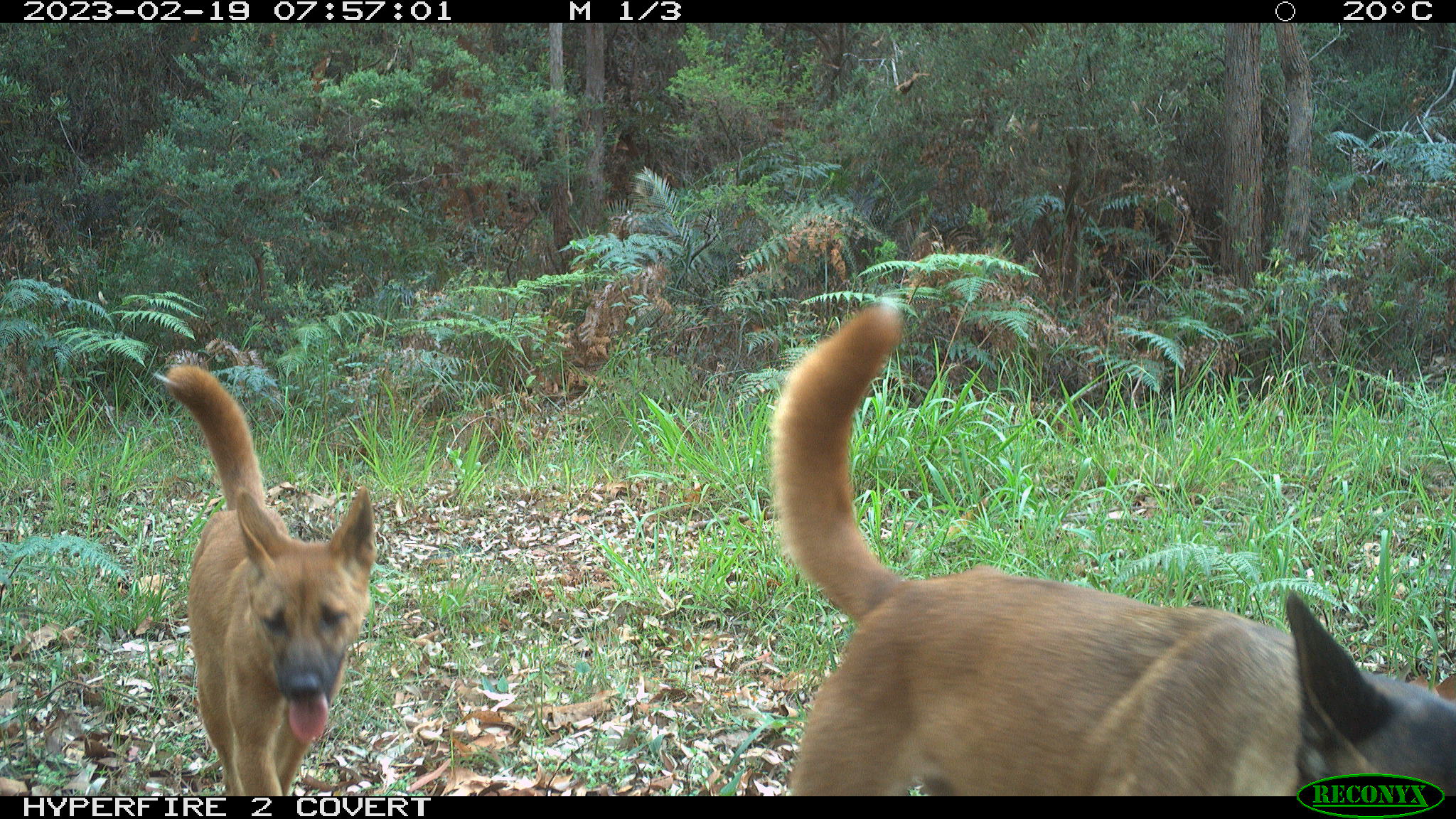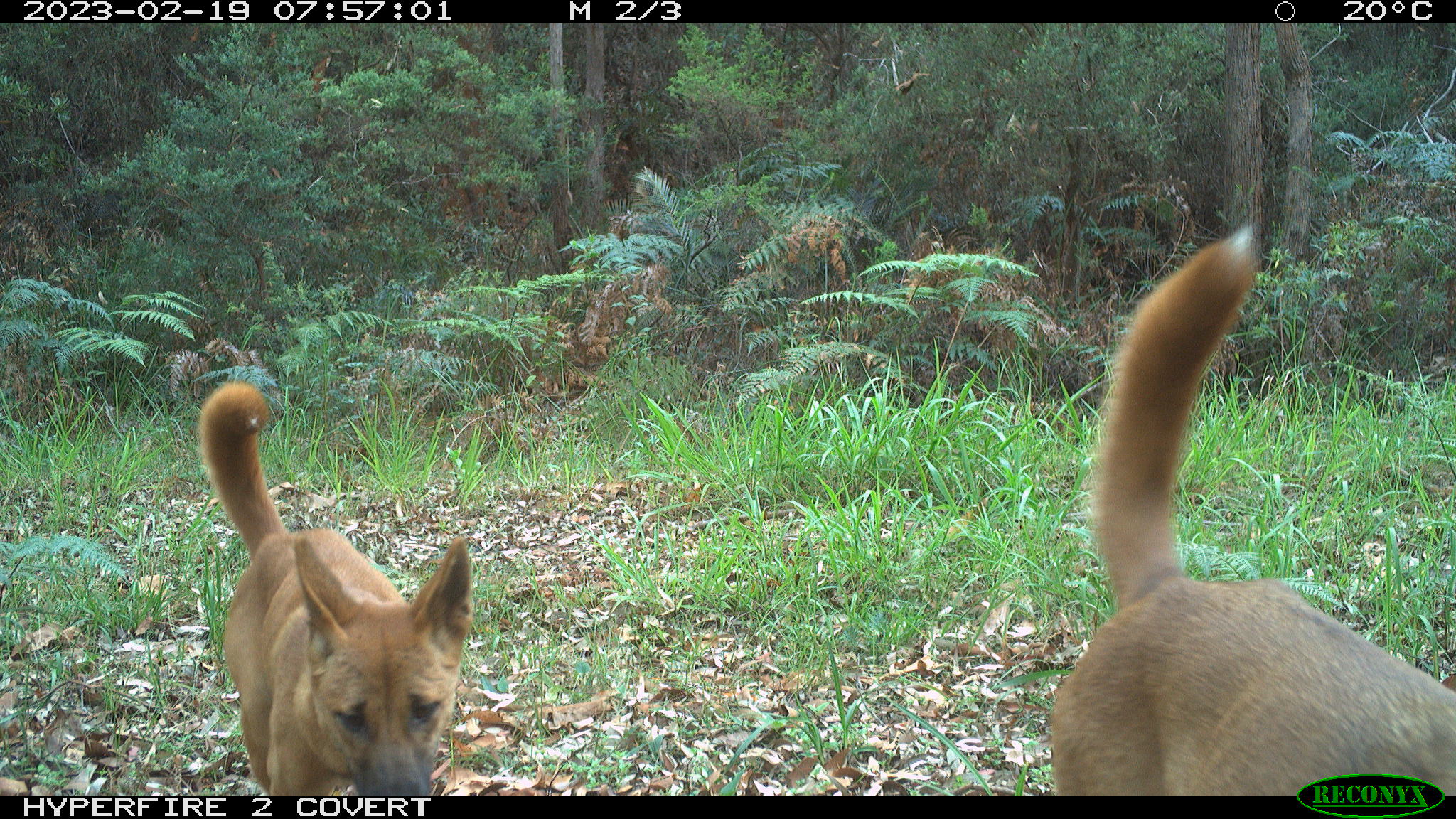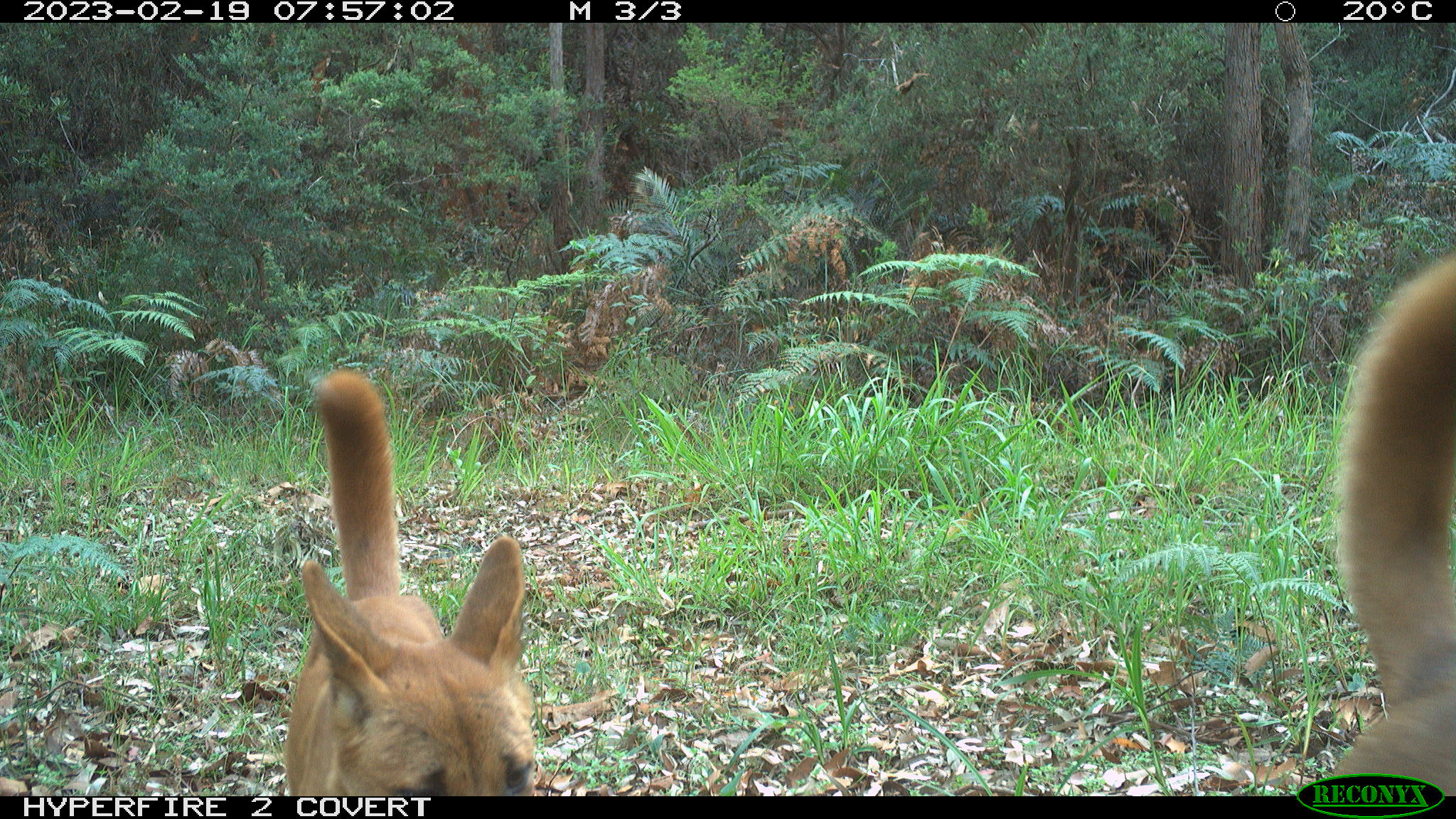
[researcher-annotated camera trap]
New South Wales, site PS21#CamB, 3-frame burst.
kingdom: Animalia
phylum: Chordata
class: Mammalia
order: Carnivora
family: Canidae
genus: Canis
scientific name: Canis familiaris dingo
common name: dingo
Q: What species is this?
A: Dingo (Canis familiaris dingo).